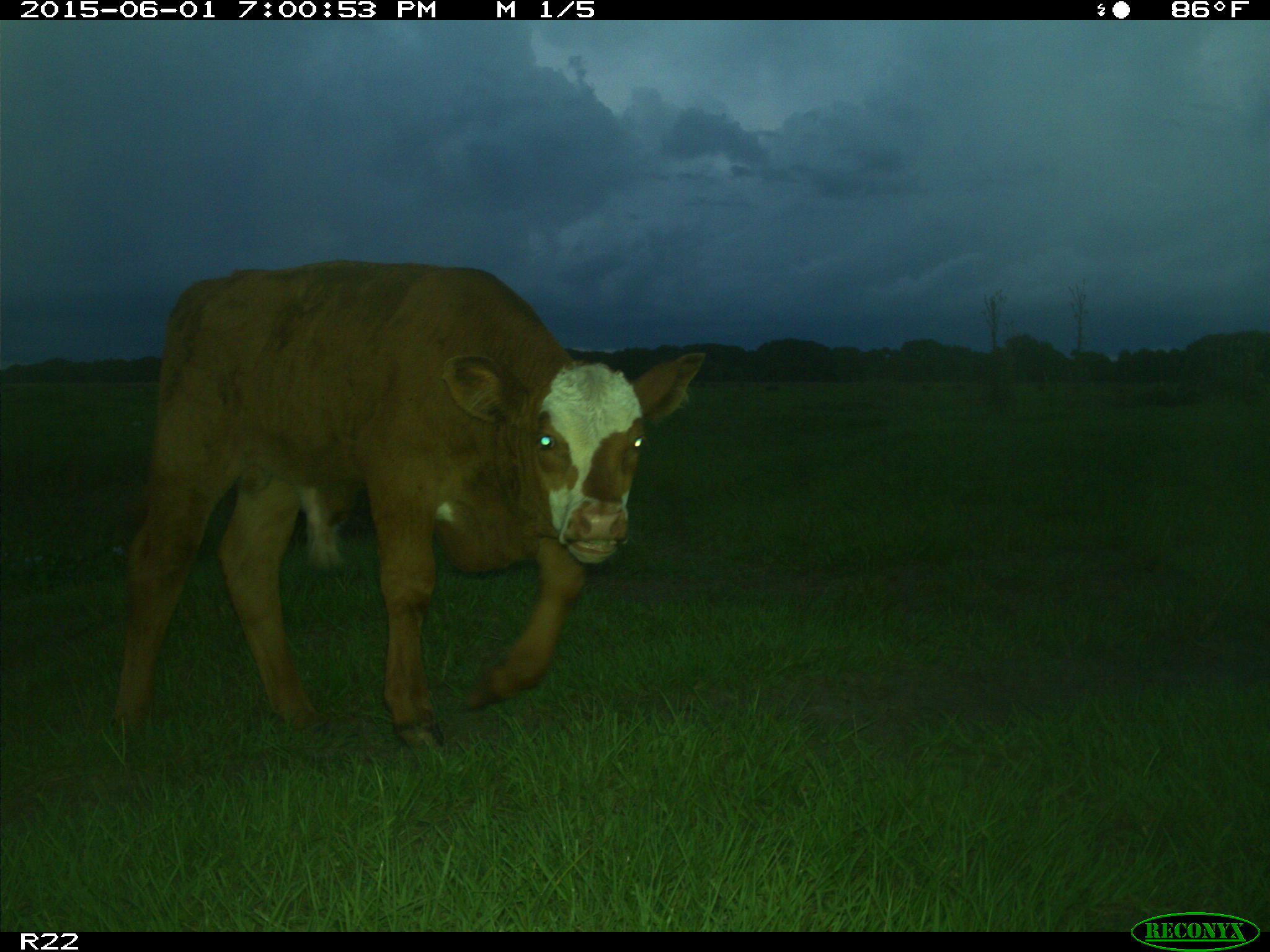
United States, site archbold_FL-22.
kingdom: Animalia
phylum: Chordata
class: Mammalia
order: Artiodactyla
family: Bovidae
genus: Bos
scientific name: Bos taurus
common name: domestic cow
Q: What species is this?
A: Bos taurus (domestic cow).